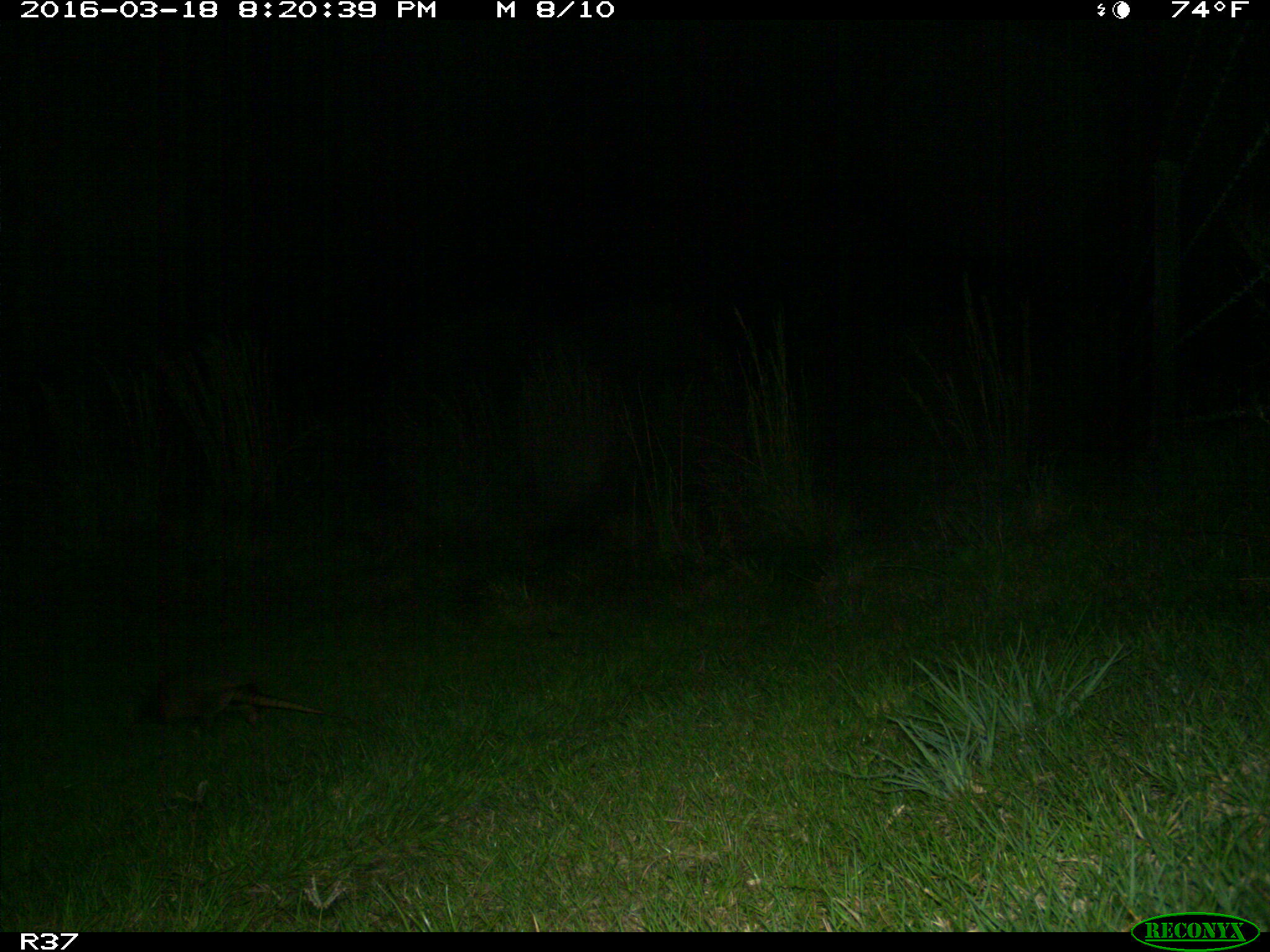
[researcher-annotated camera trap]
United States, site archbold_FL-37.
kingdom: Animalia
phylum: Chordata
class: Mammalia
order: Cingulata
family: Dasypodidae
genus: Dasypus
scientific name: Dasypus novemcinctus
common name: nine-banded armadillo